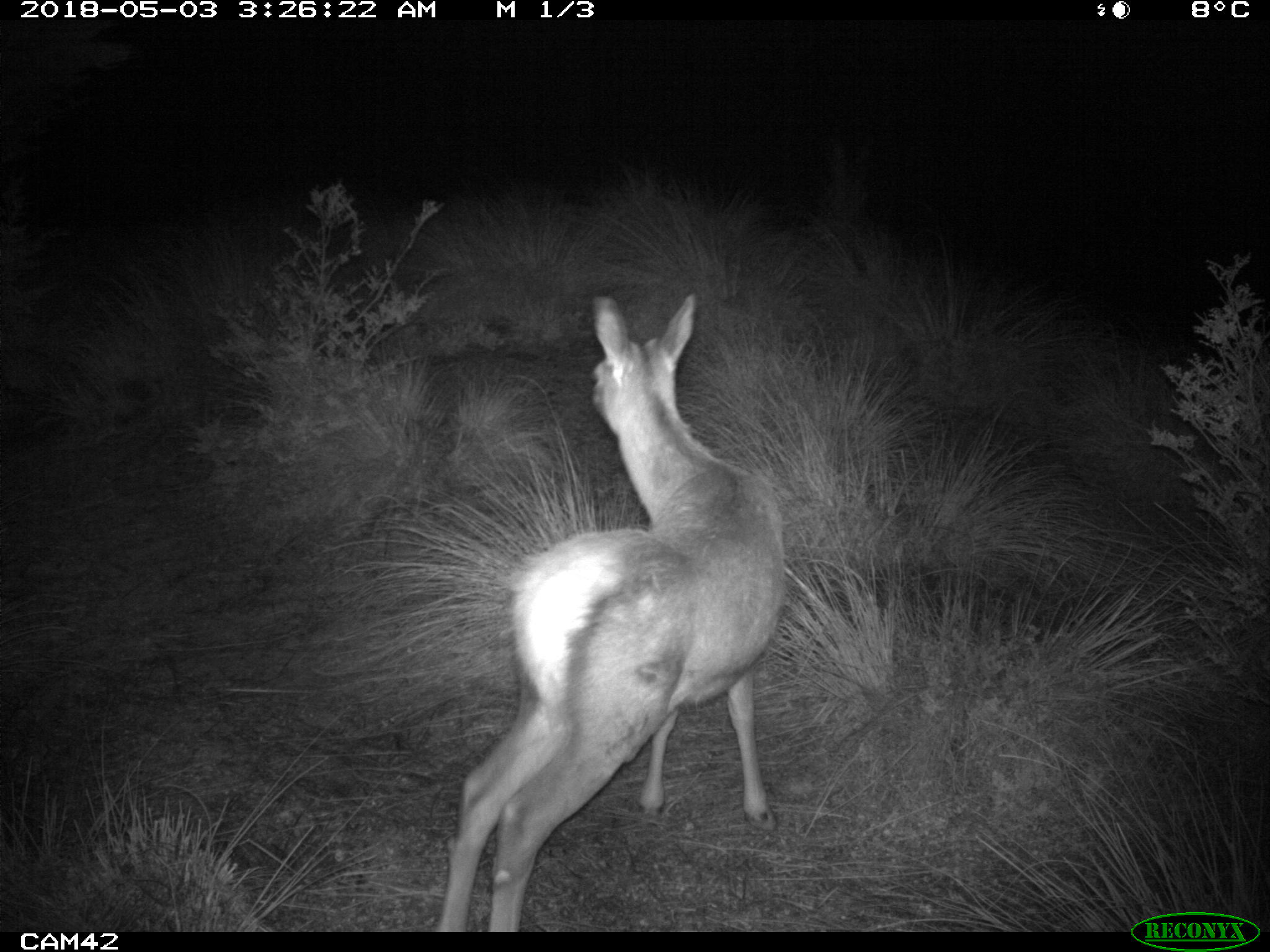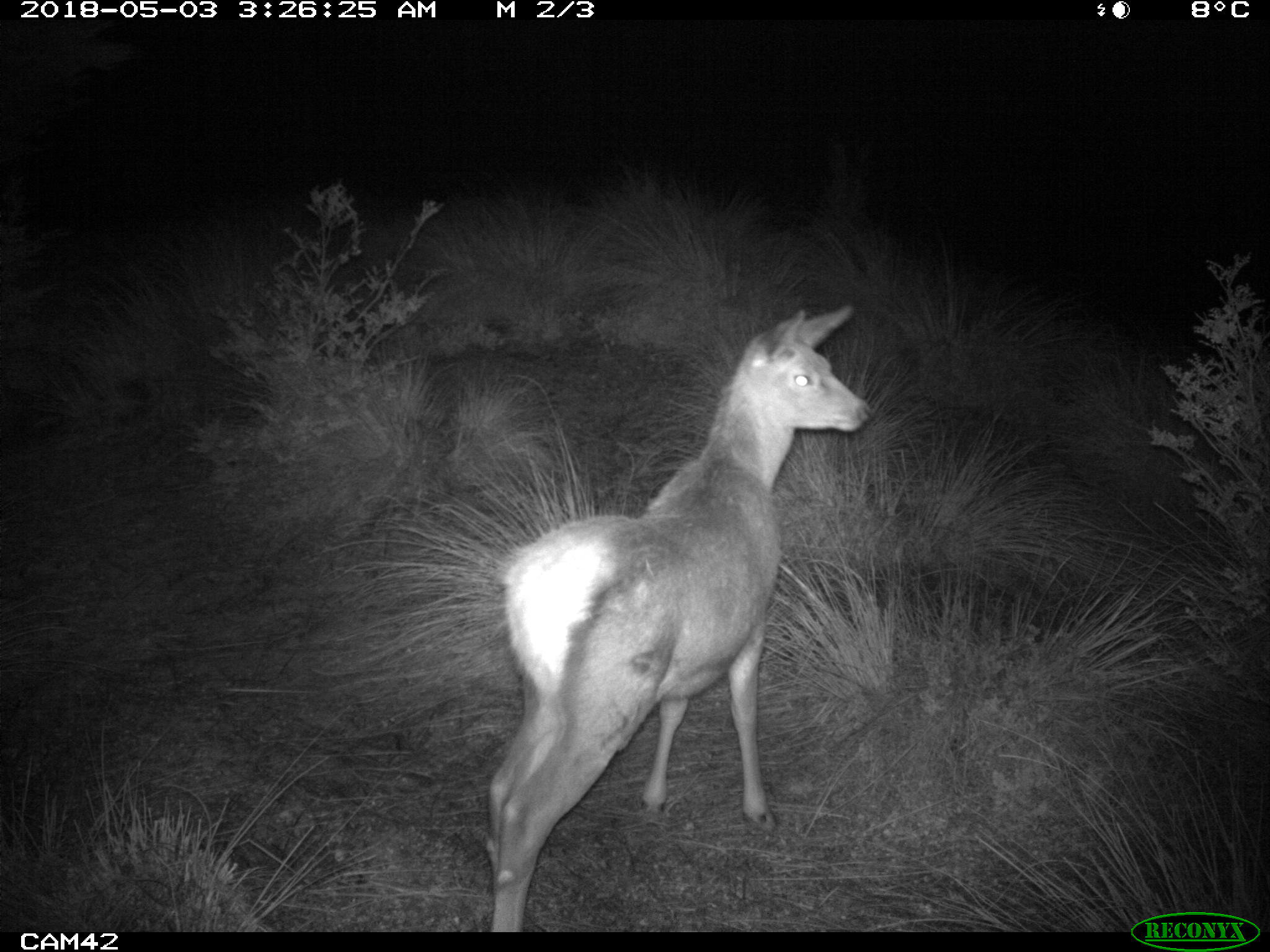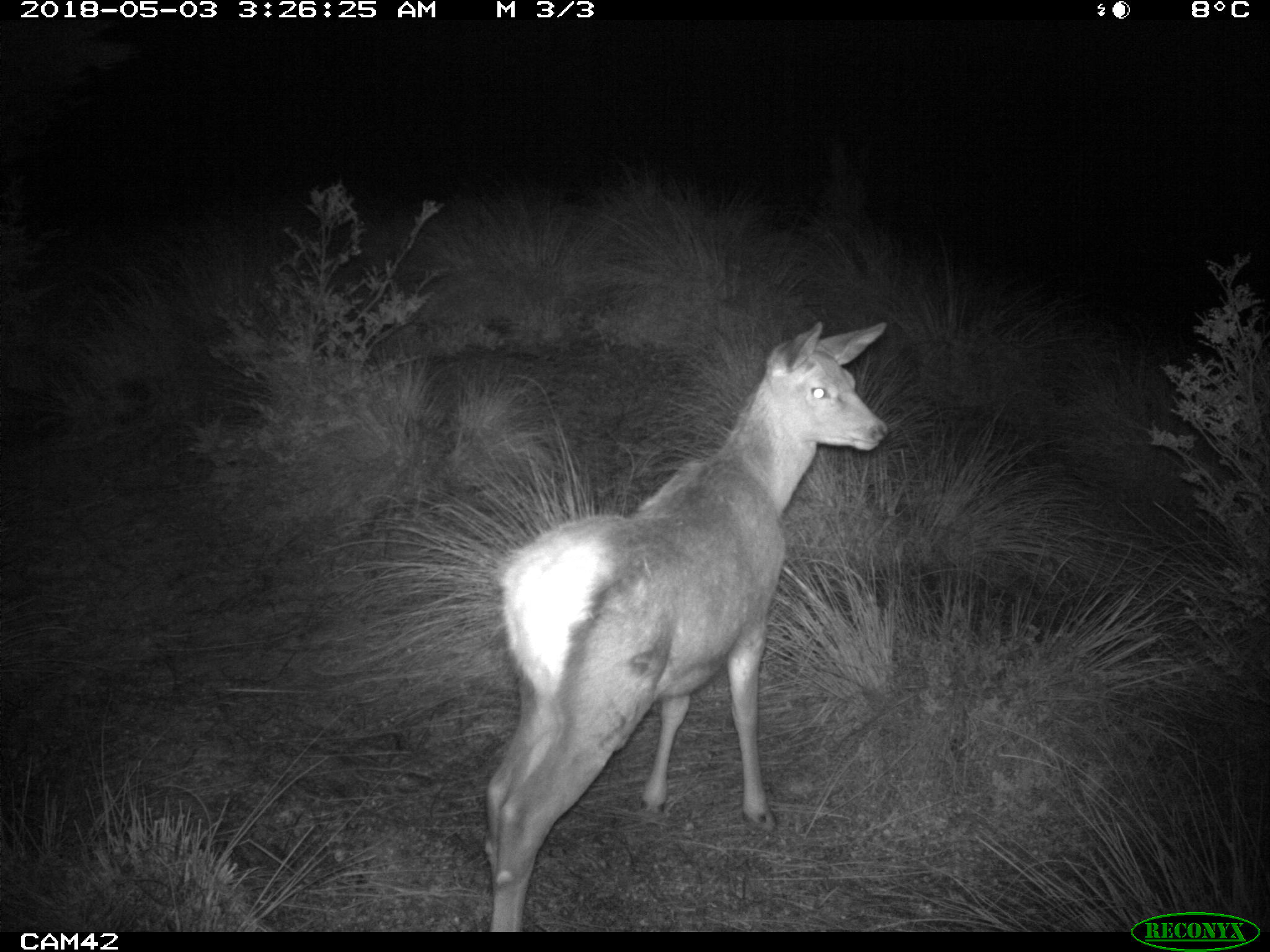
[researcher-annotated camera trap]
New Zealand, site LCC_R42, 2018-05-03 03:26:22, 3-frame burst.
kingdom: Animalia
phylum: Chordata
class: Mammalia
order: Artiodactyla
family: Cervidae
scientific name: Cervidae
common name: deer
Deer (Cervidae).